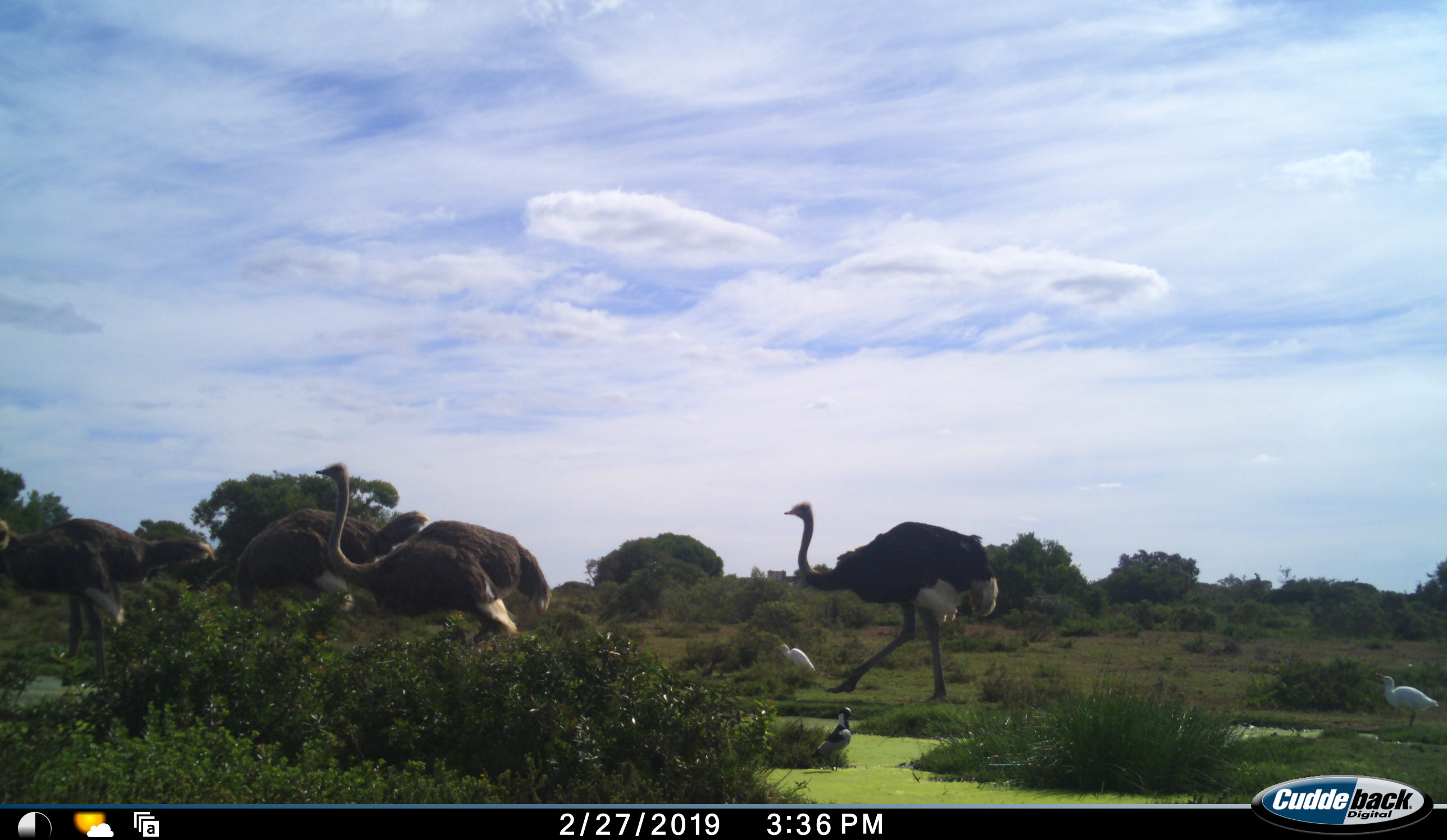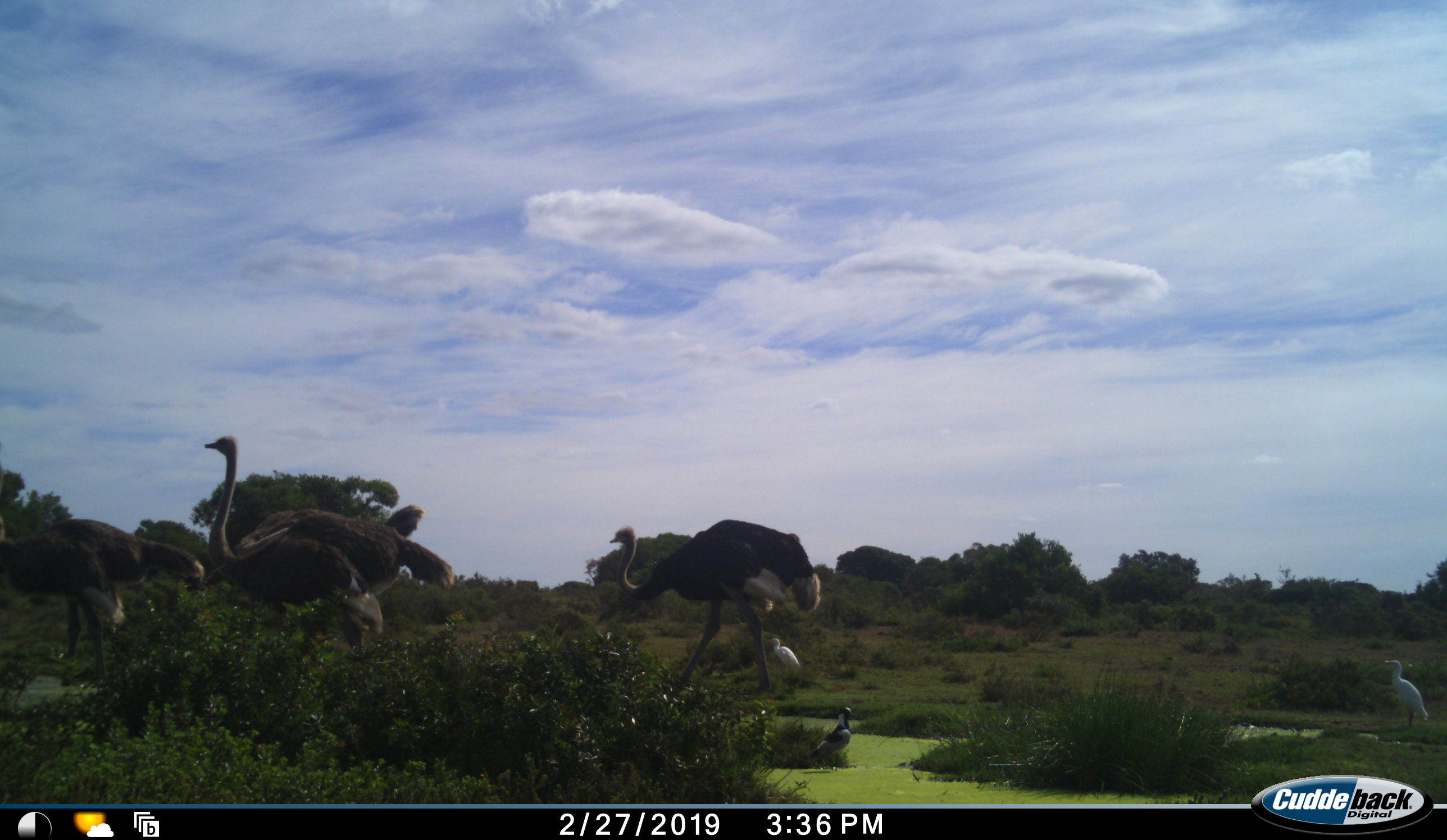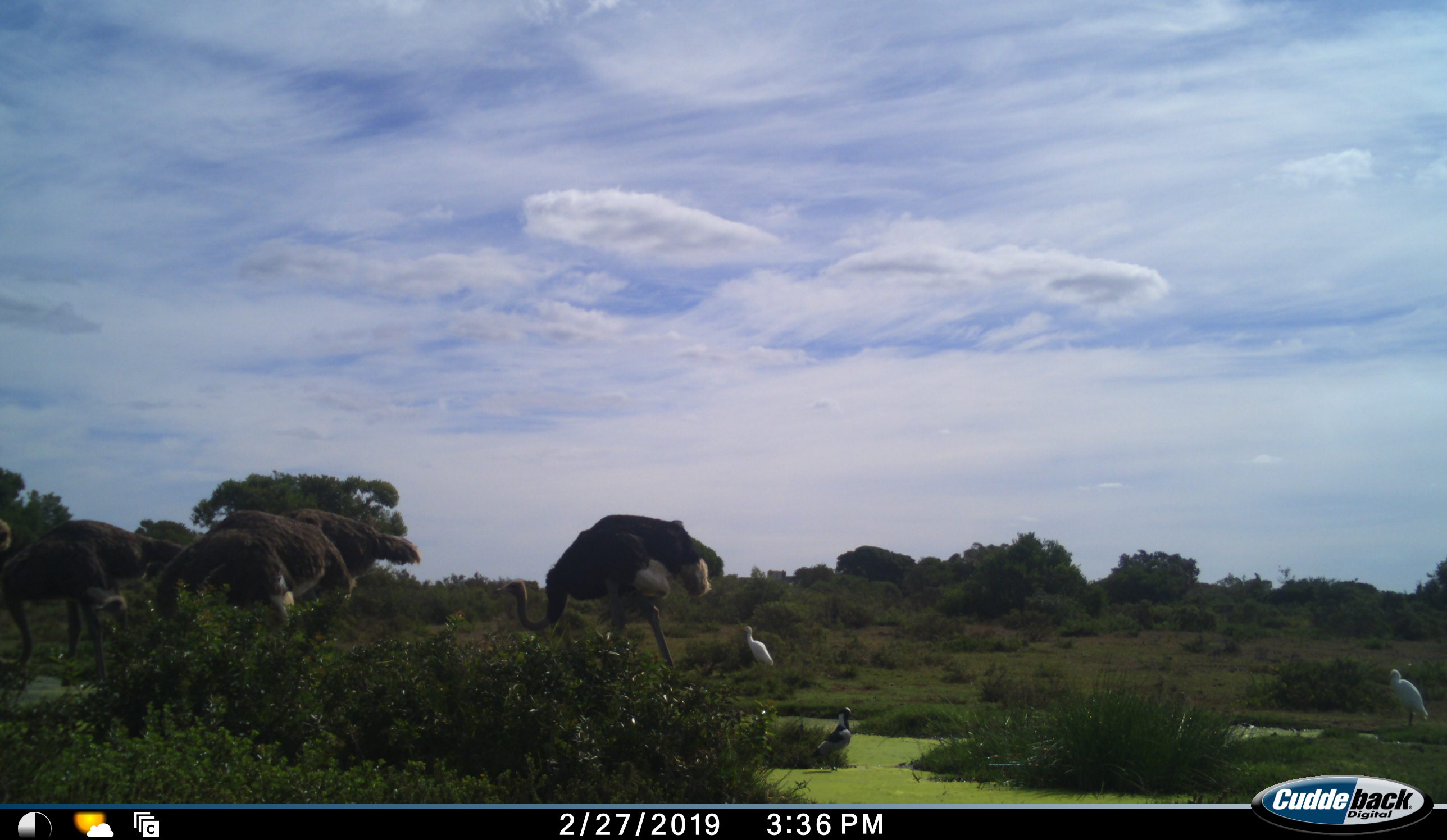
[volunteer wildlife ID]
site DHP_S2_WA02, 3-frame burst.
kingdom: Animalia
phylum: Chordata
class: Aves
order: Struthioniformes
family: Struthionidae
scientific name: Struthionidae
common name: ostrich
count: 4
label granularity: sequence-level